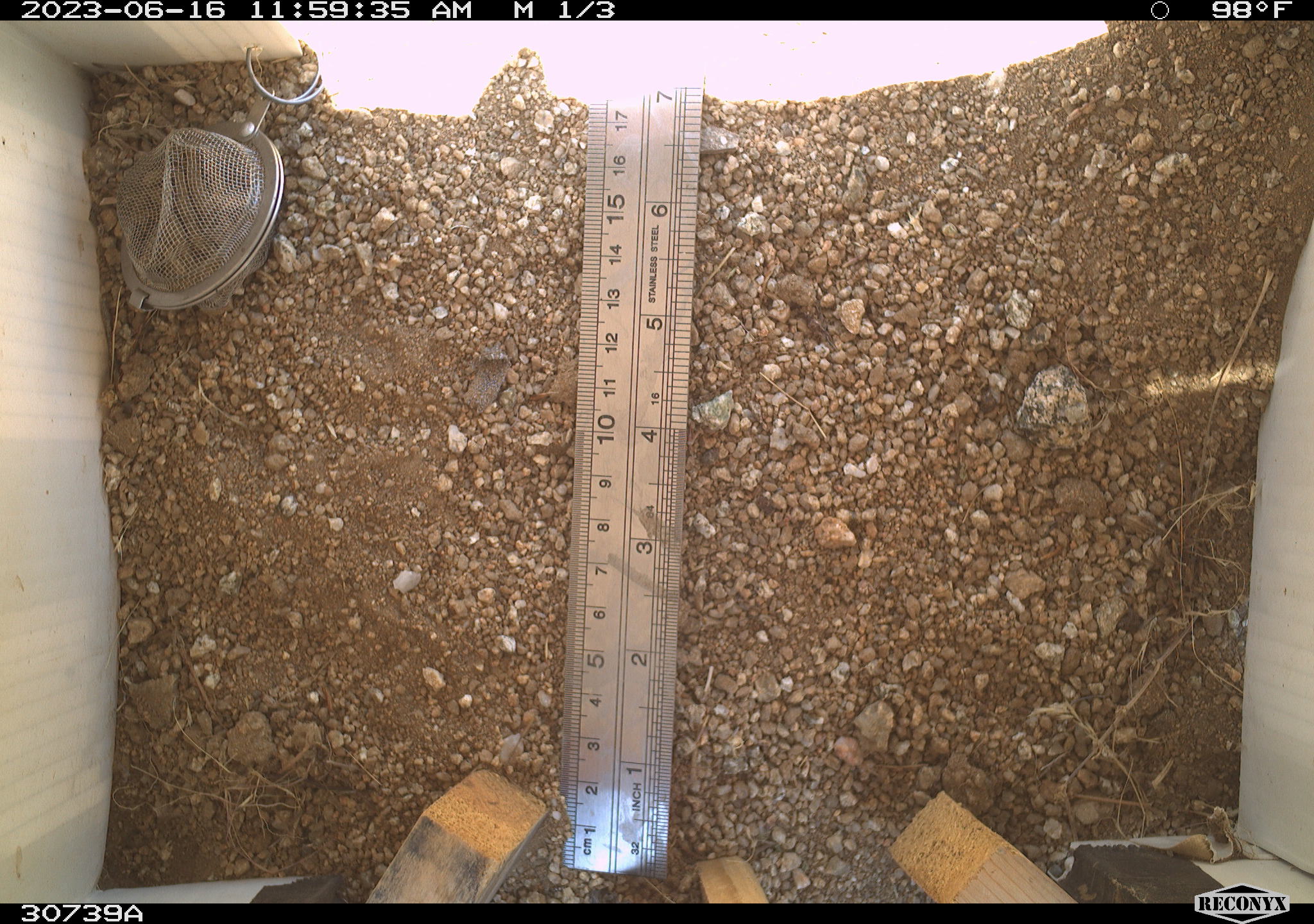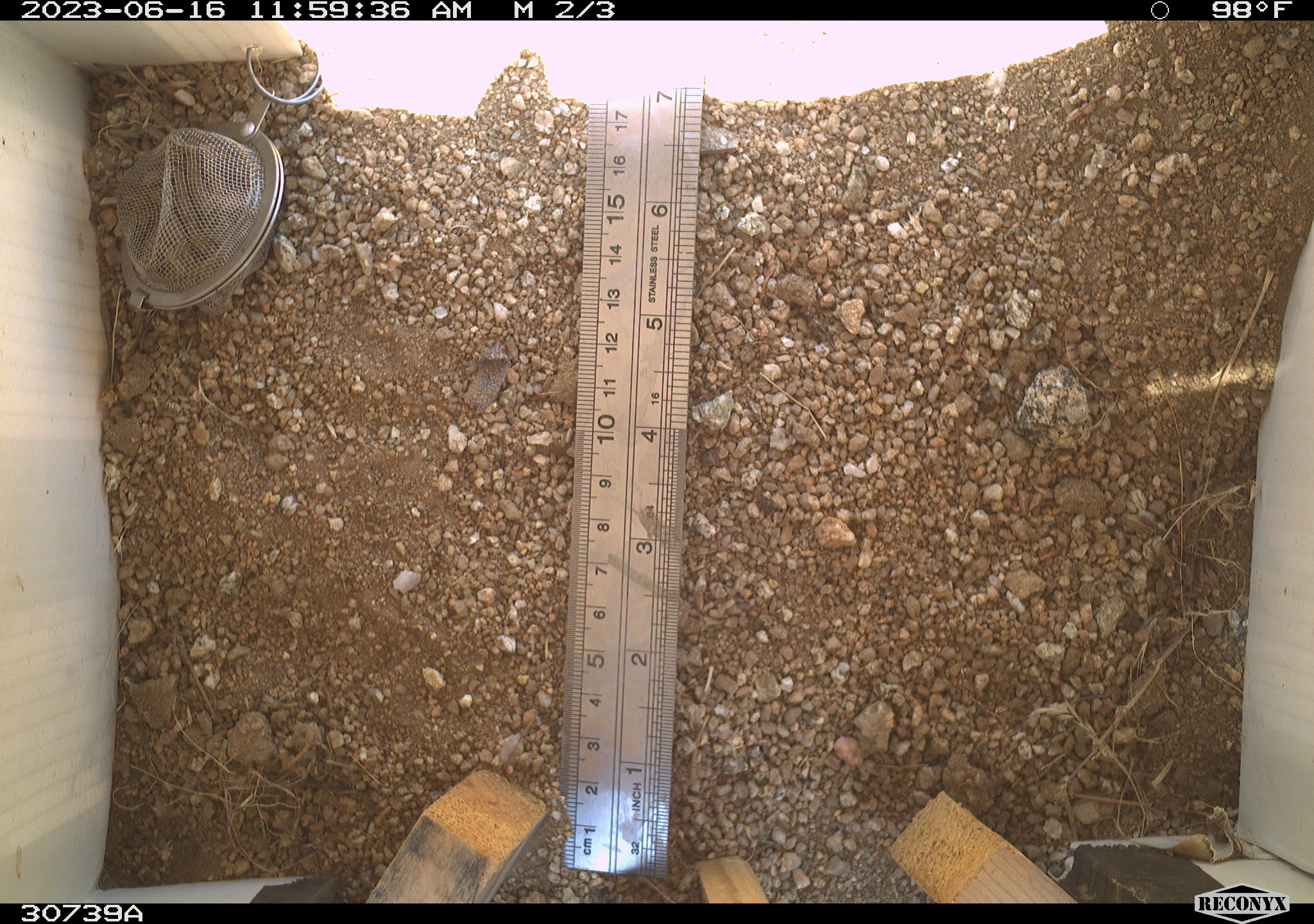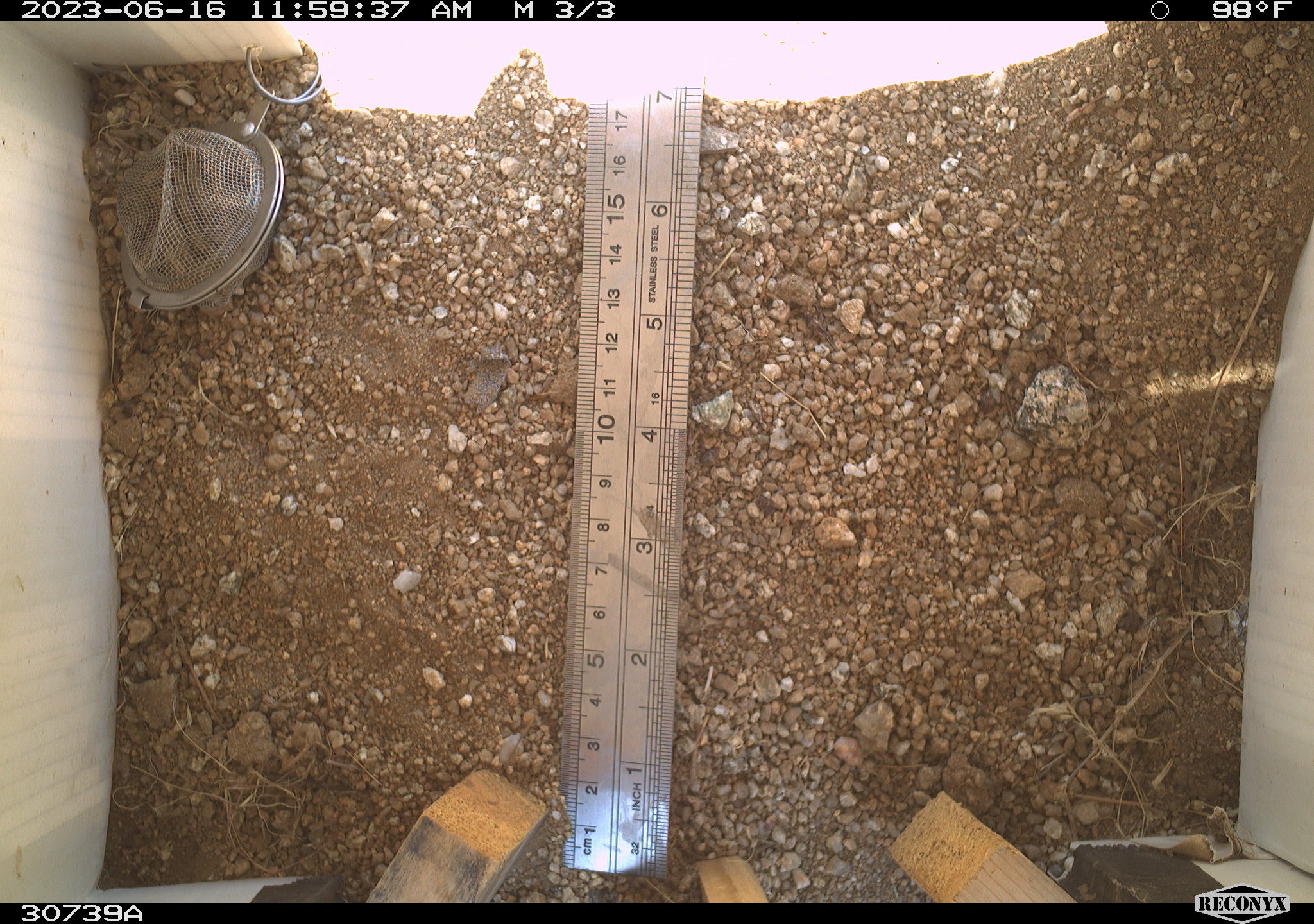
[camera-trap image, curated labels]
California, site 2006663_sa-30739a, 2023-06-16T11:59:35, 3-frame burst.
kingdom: Animalia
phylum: Chordata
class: Mammalia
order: Rodentia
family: Sciuridae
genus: Ammospermophilus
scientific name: Ammospermophilus leucurus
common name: white-tailed antelope squirrel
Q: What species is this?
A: White-tailed antelope squirrel (Ammospermophilus leucurus).